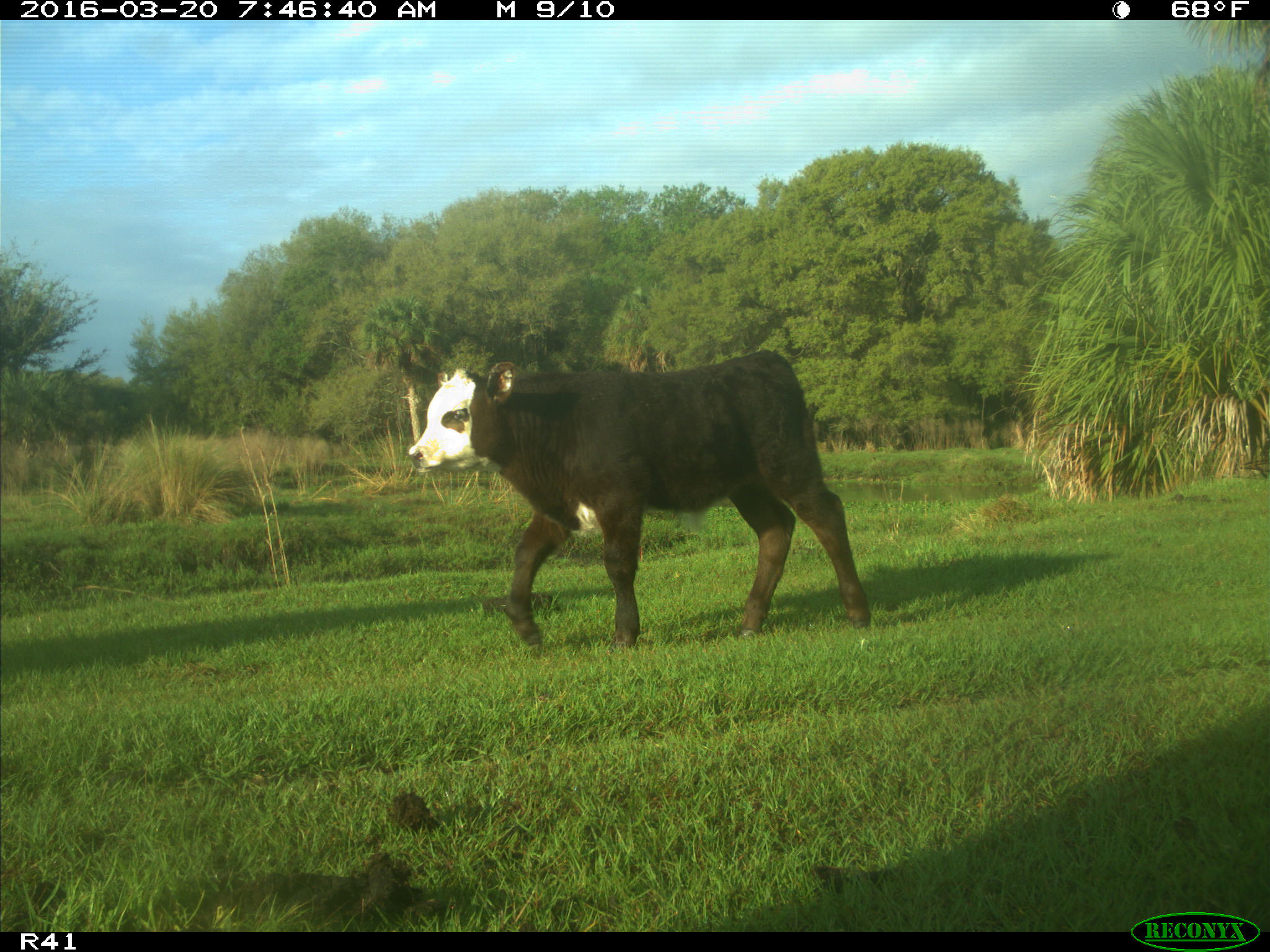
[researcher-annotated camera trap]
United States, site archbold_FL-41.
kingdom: Animalia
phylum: Chordata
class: Mammalia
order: Artiodactyla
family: Bovidae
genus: Bos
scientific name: Bos taurus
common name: domestic cow